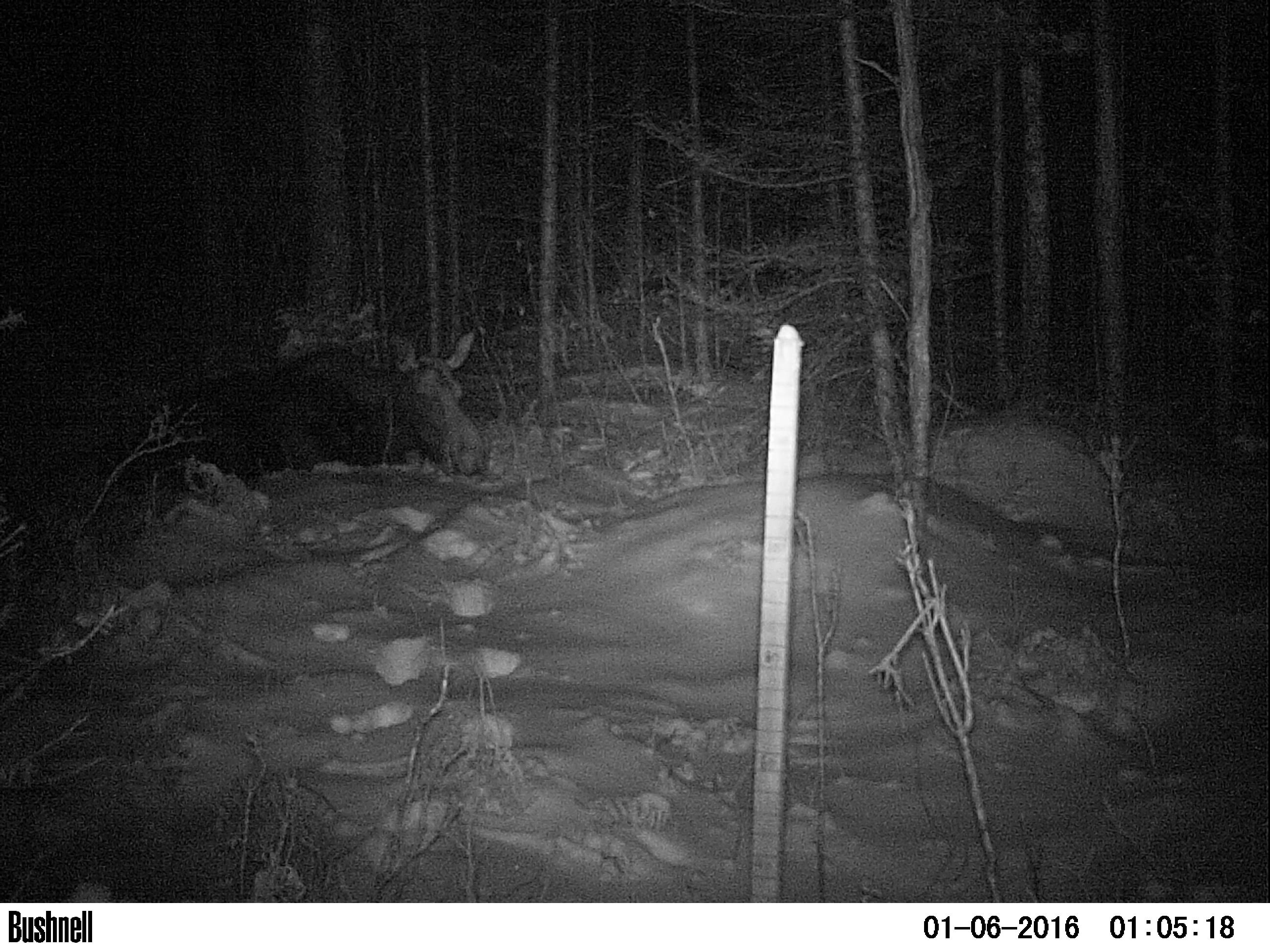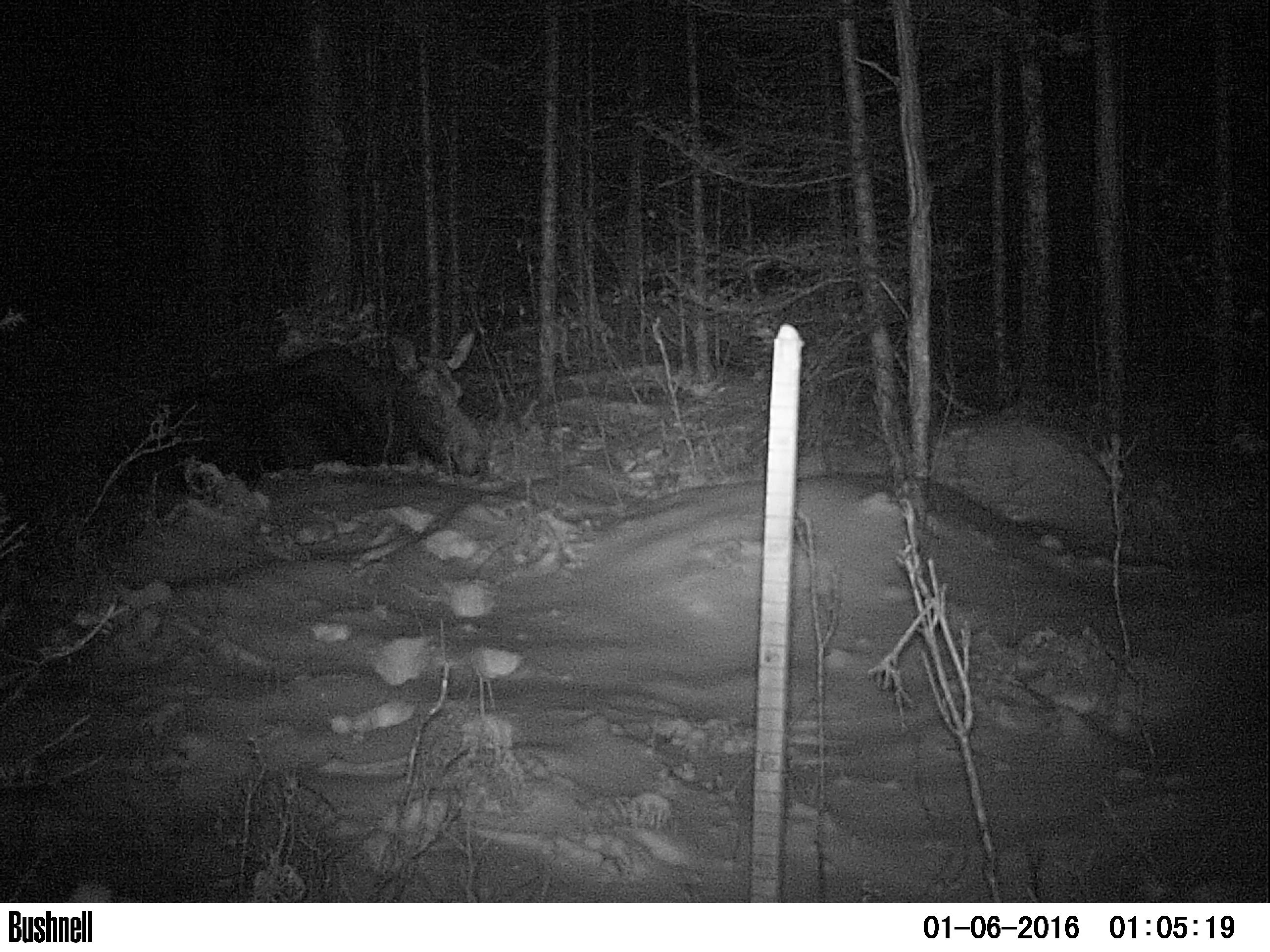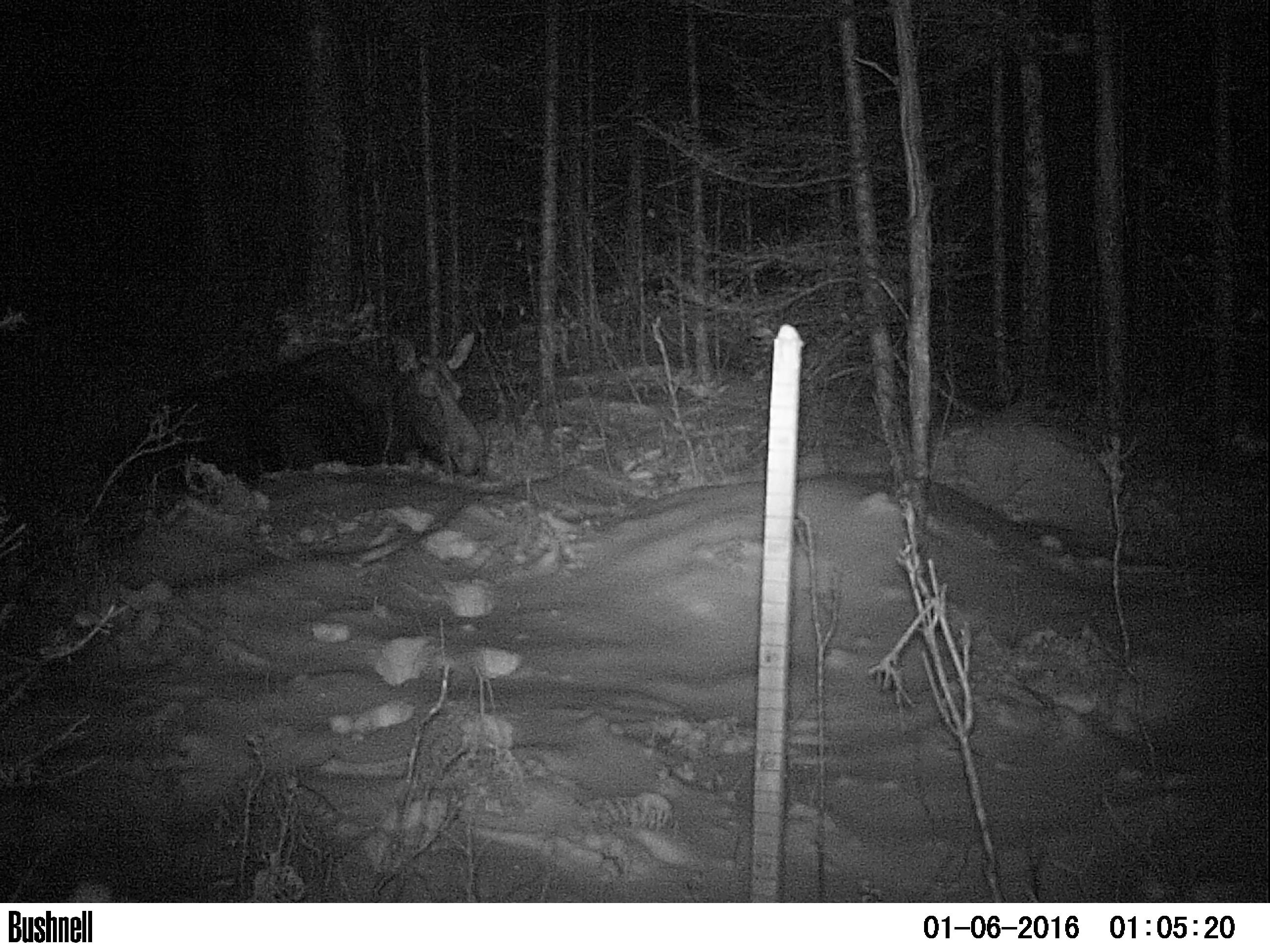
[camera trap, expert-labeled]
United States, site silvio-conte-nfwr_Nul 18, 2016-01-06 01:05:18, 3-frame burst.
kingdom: Animalia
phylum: Chordata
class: Mammalia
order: Artiodactyla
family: Cervidae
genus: Alces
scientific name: Alces alces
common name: moose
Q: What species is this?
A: Moose (Alces alces).